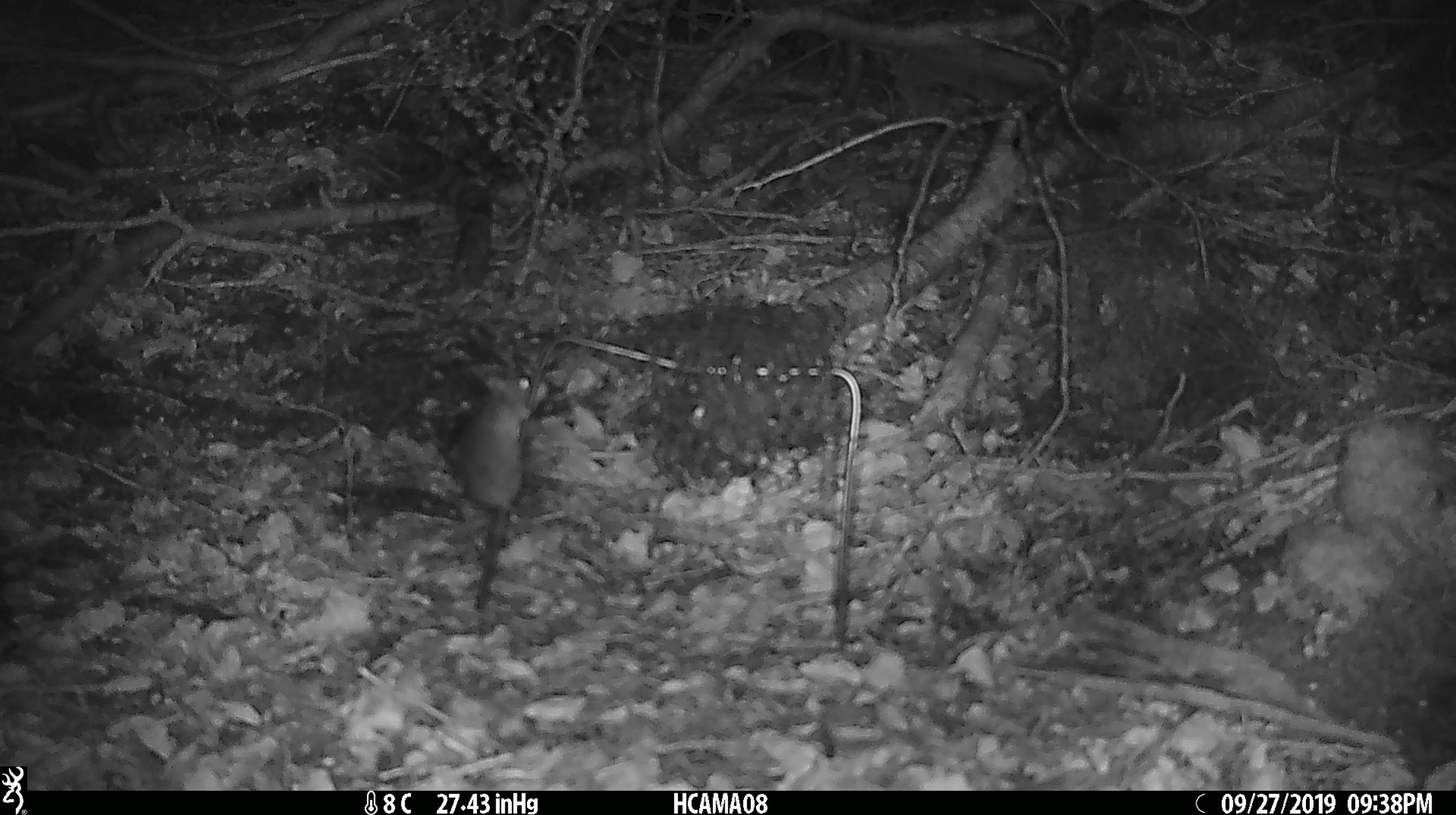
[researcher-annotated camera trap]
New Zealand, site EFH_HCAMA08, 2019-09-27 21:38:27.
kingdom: Animalia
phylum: Chordata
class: Mammalia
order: Rodentia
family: Muridae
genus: Mus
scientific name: Mus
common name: mouse